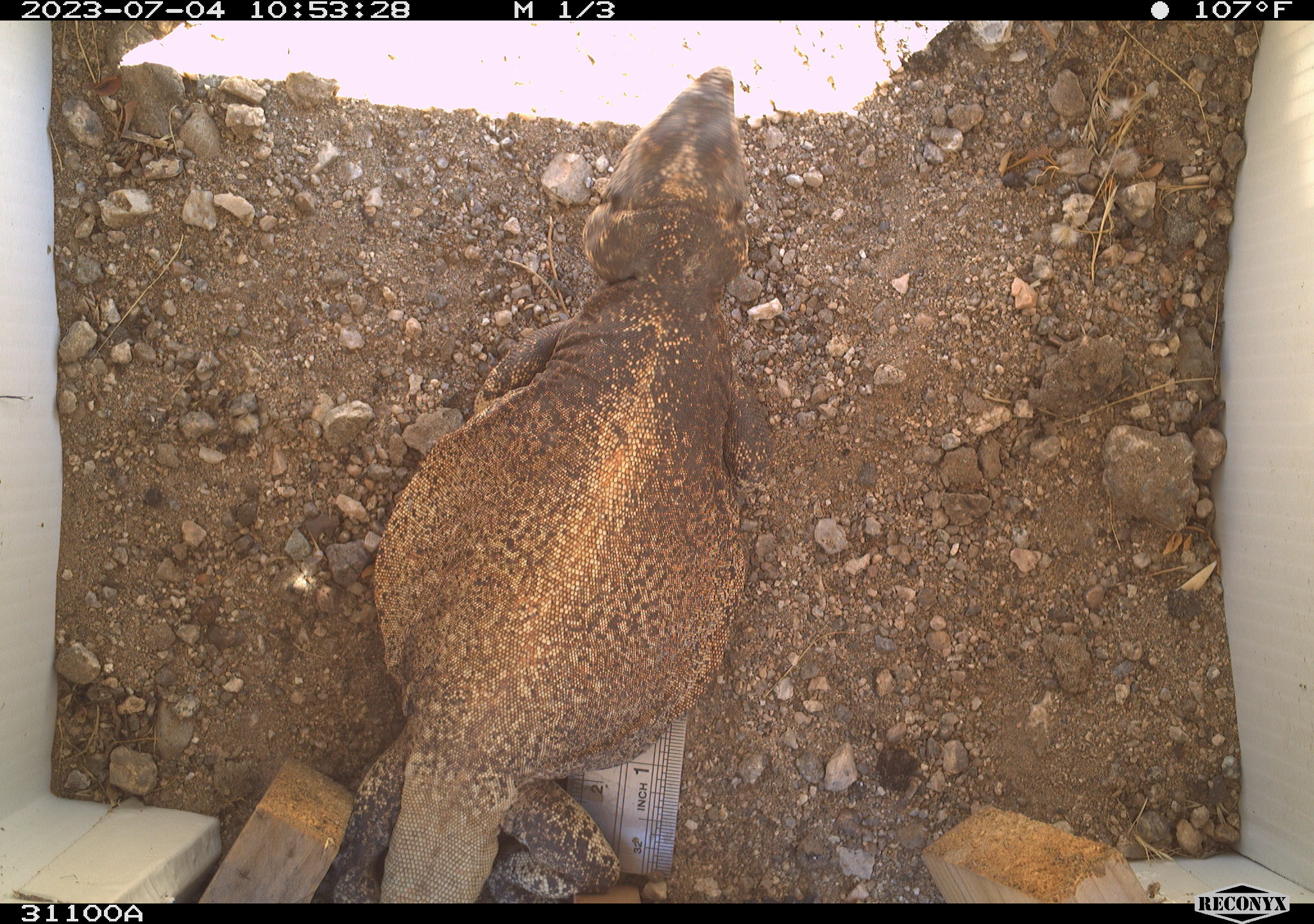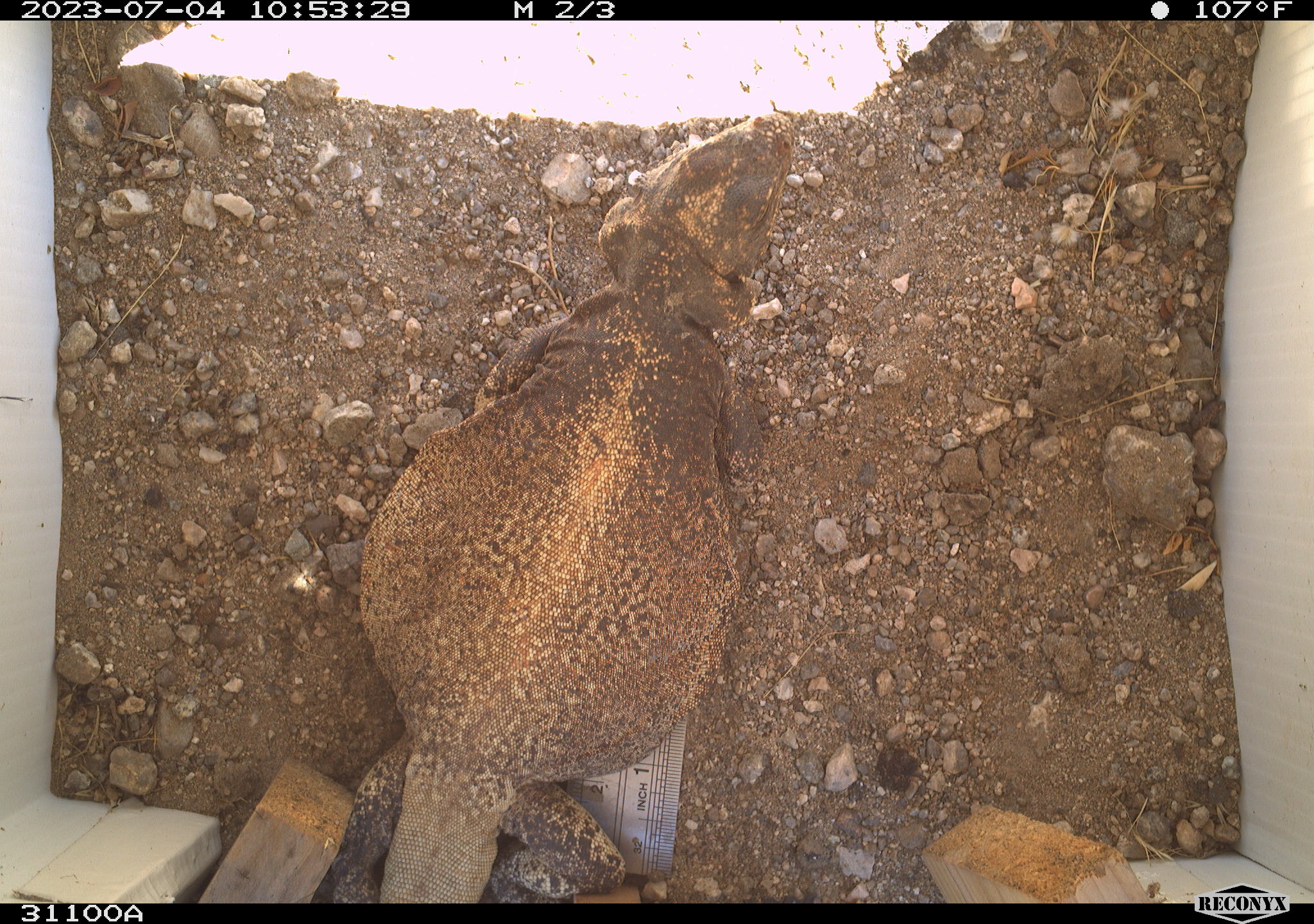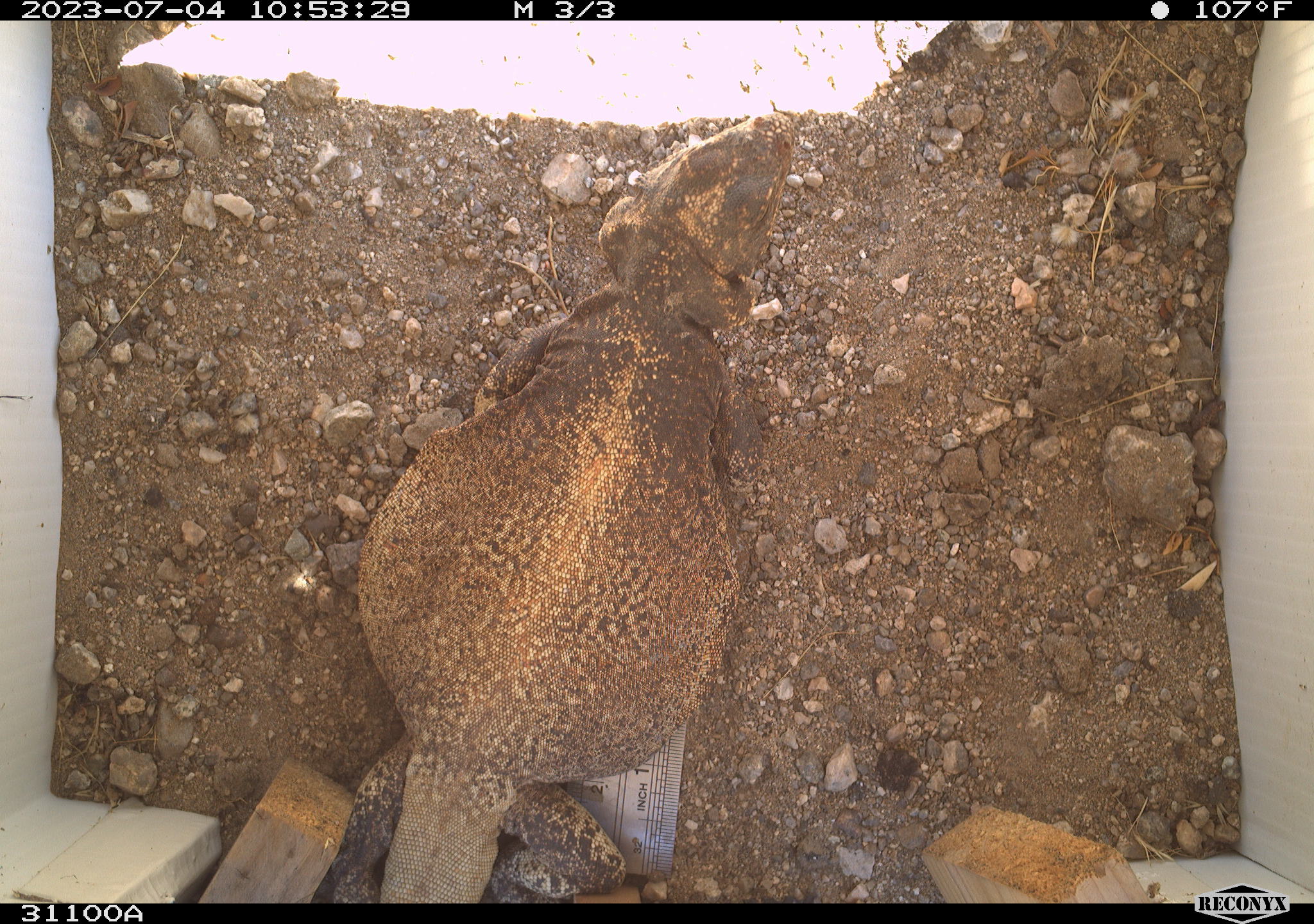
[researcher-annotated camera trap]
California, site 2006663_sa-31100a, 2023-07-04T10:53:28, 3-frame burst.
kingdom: Animalia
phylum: Chordata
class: Reptilia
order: Squamata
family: Iguanidae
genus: Sauromalus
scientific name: Sauromalus ater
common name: common chuckwalla